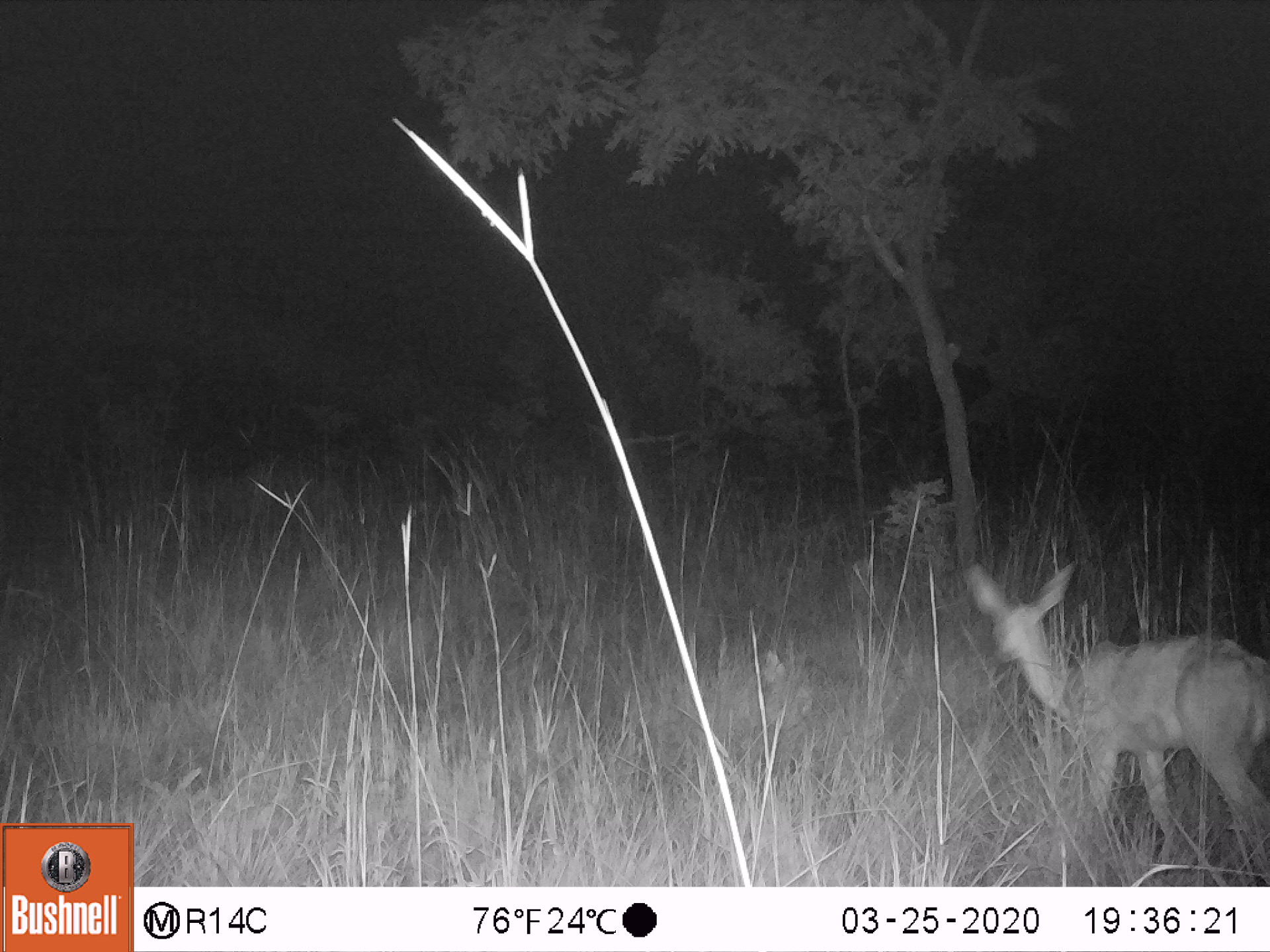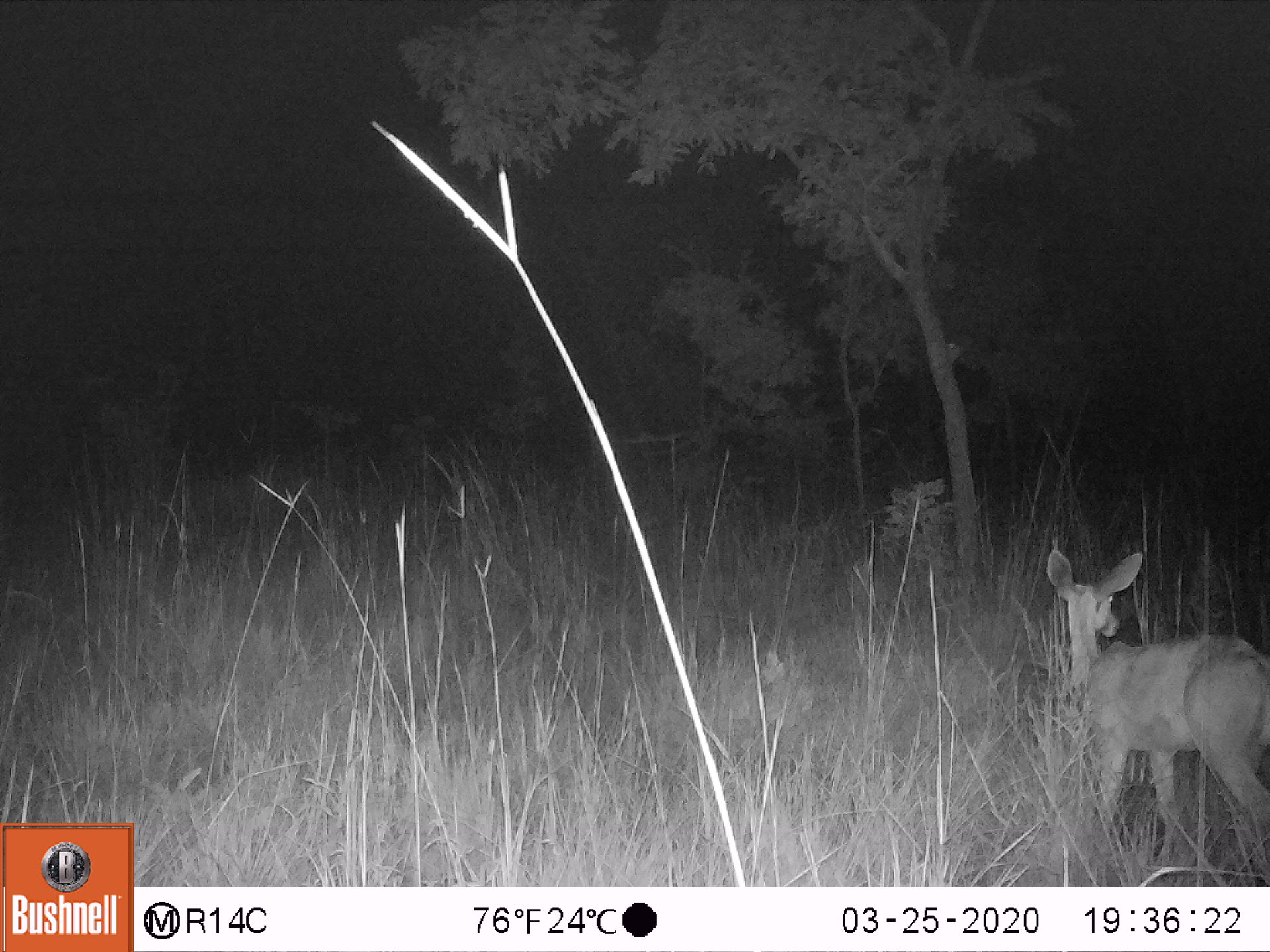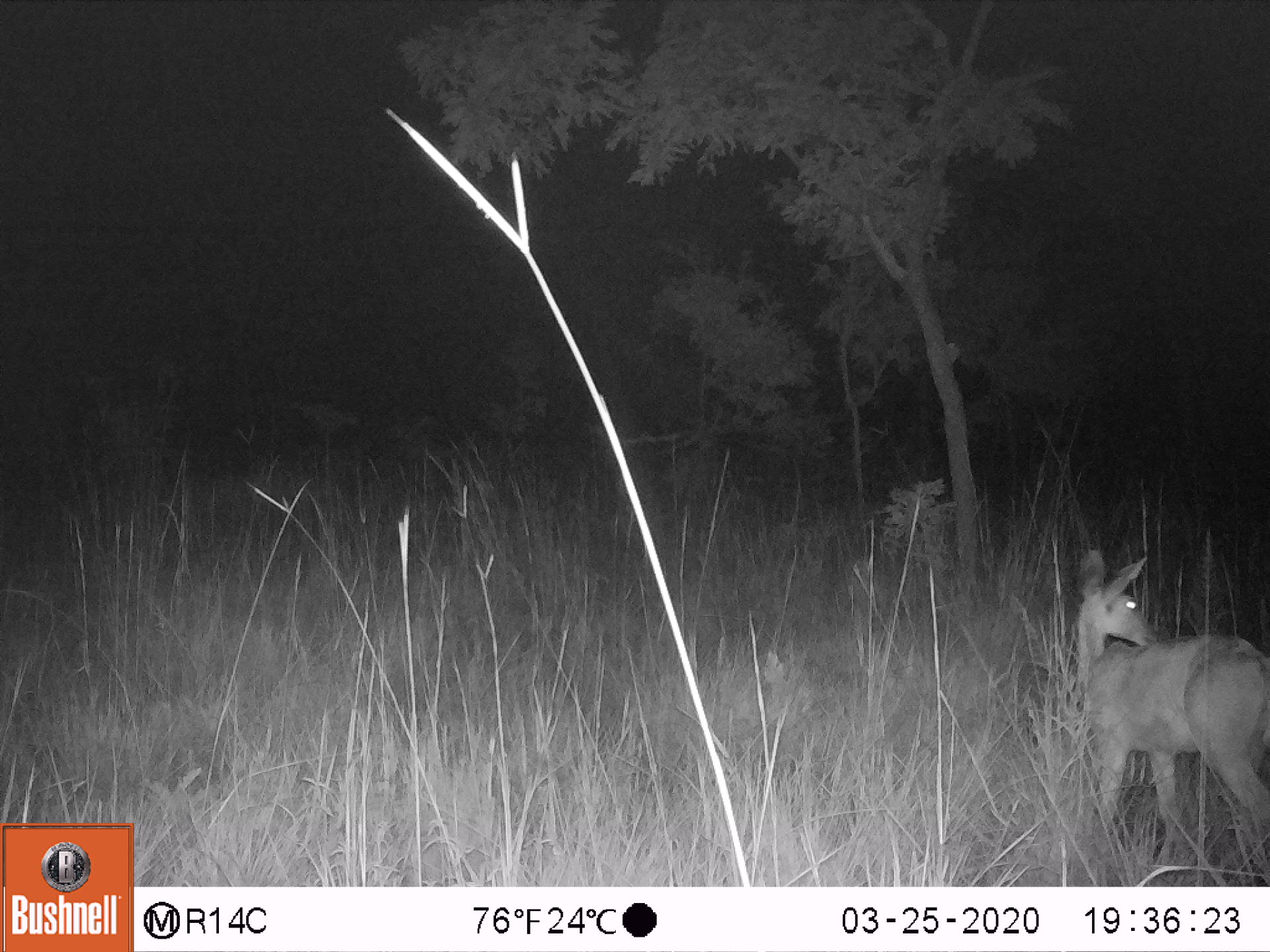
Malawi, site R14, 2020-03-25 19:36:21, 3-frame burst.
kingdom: Animalia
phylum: Chordata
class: Mammalia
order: Artiodactyla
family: Bovidae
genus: Redunca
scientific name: Redunca arundinum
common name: southern reedbuck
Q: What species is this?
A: Southern reedbuck (Redunca arundinum).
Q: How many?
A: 1.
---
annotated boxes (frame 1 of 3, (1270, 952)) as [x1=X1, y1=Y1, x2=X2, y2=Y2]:
southern reedbuck: [x1=948, y1=550, x2=1266, y2=873]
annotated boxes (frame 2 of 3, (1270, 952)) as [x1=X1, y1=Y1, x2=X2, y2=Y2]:
southern reedbuck: [x1=1027, y1=548, x2=1266, y2=873]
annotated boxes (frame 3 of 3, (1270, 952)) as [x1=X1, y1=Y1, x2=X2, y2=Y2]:
southern reedbuck: [x1=1067, y1=538, x2=1266, y2=872]